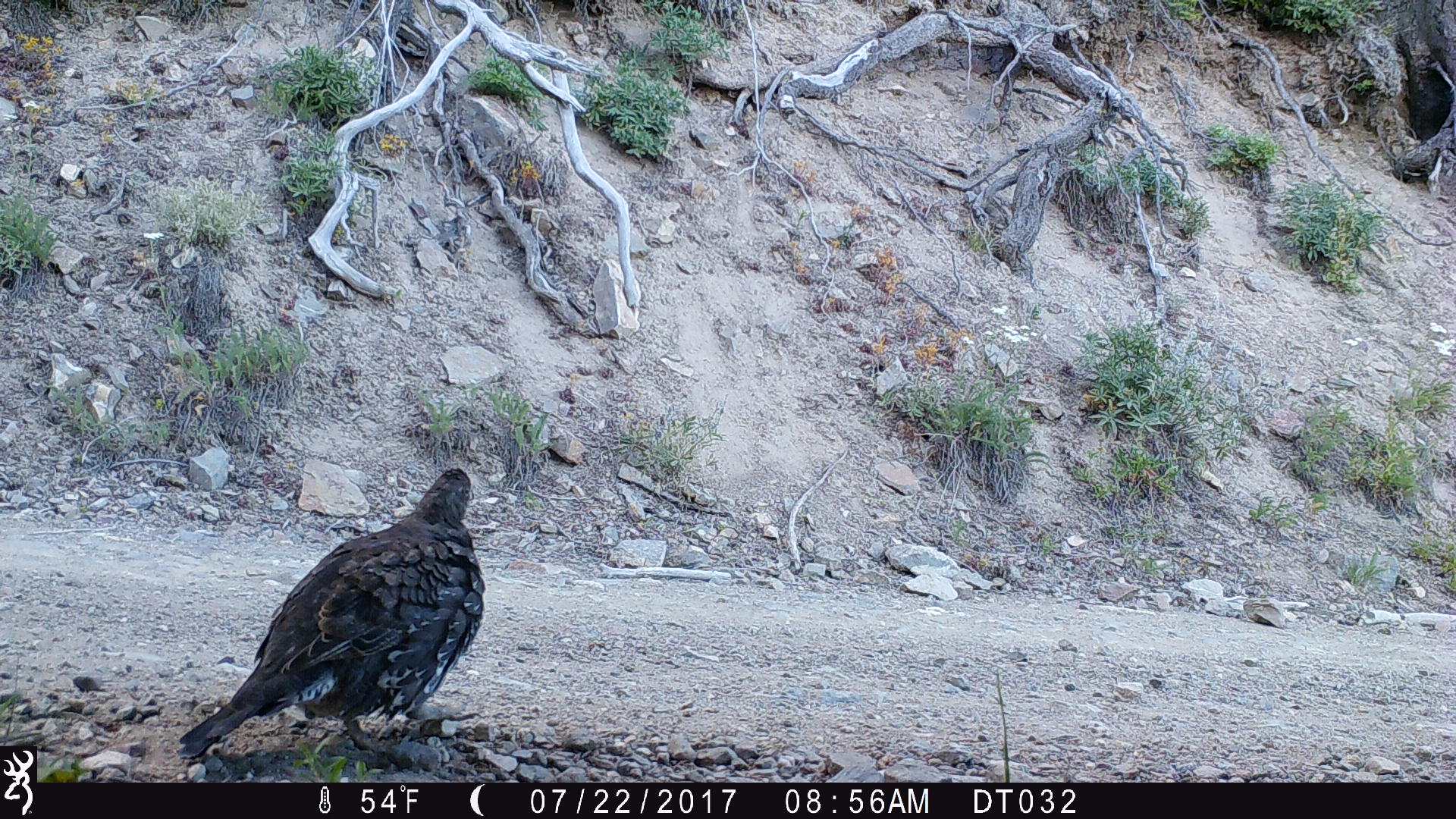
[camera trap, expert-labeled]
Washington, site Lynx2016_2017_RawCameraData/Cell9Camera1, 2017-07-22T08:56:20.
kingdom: Animalia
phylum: Chordata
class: Aves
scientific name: Aves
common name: birds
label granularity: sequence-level